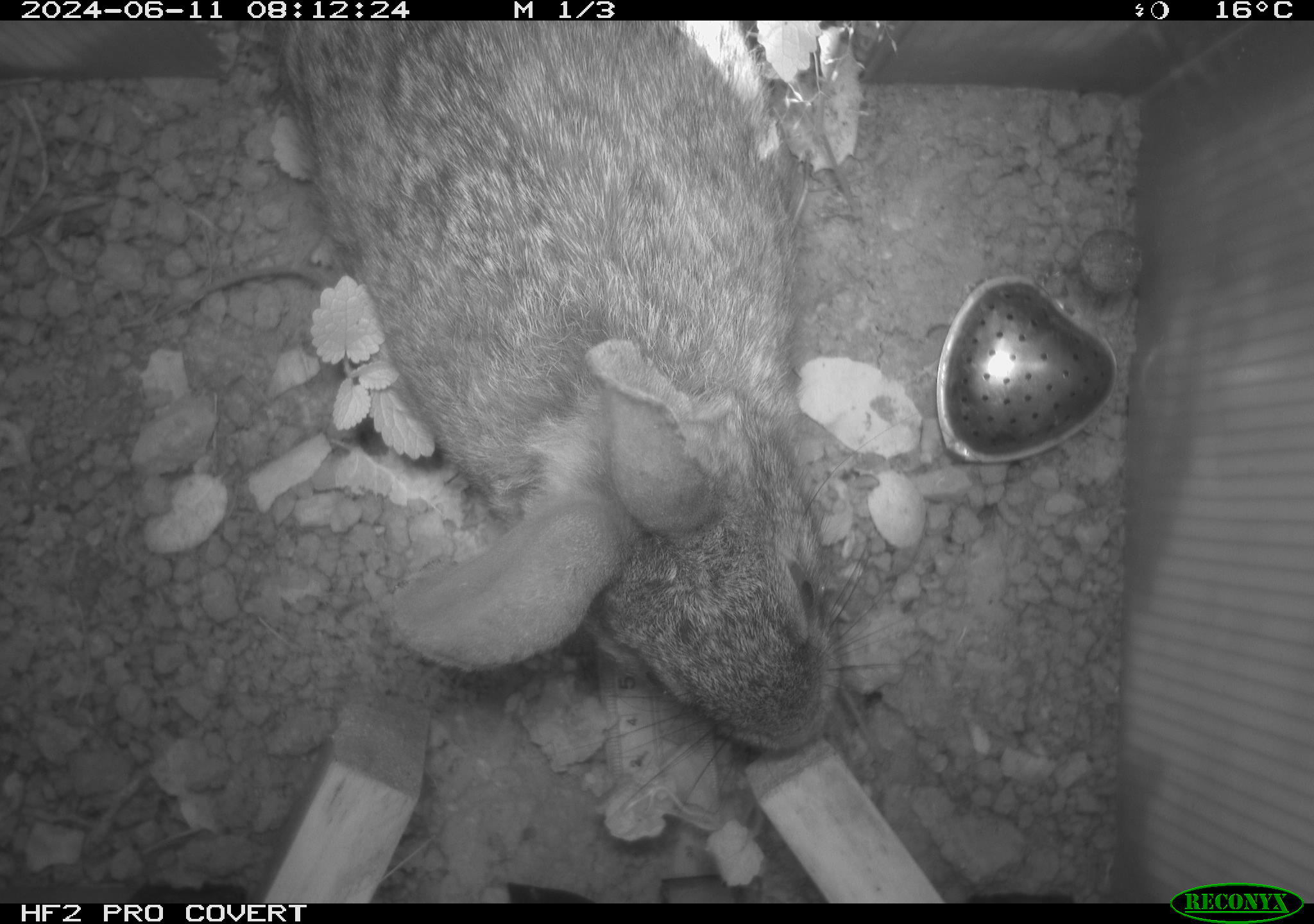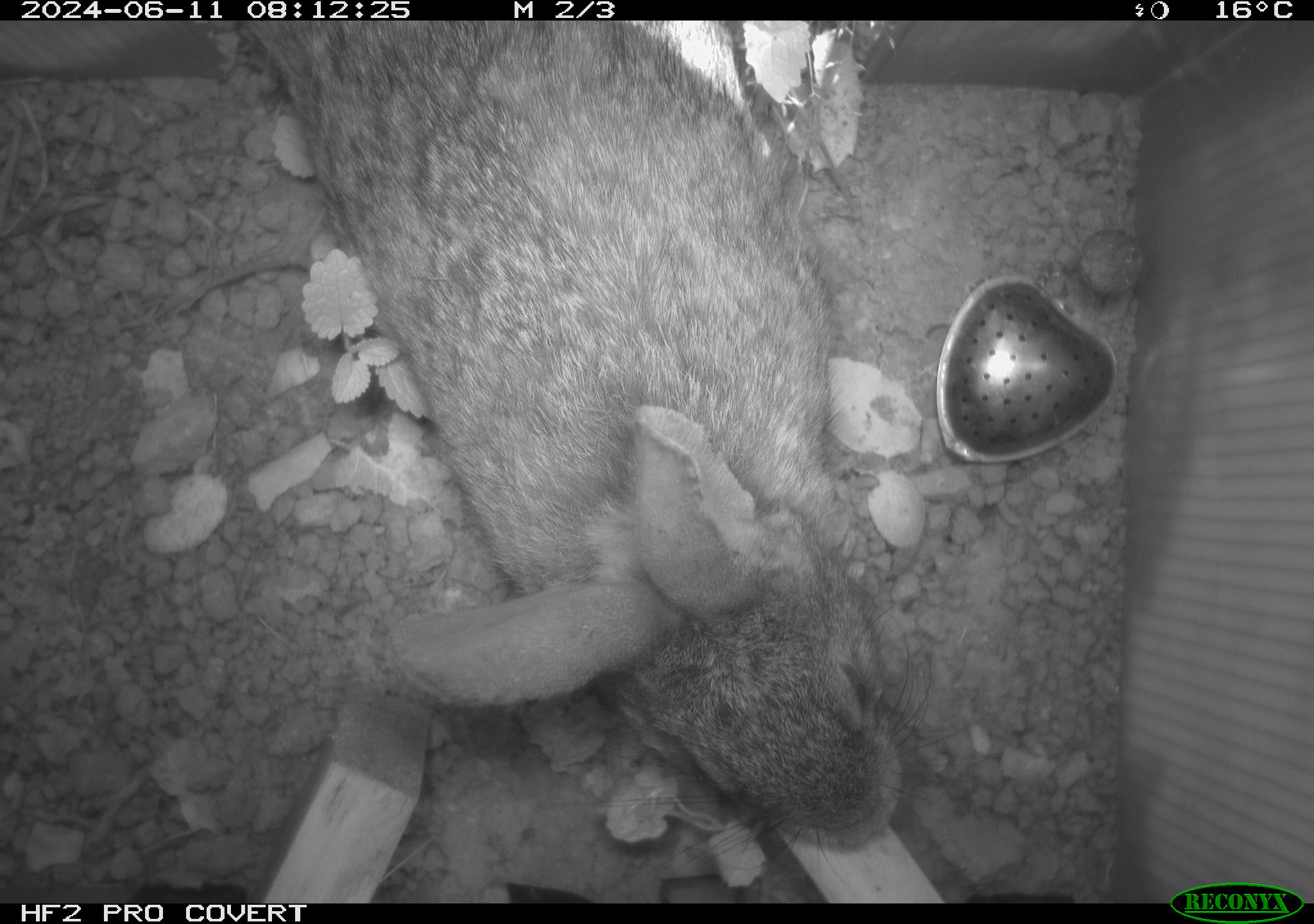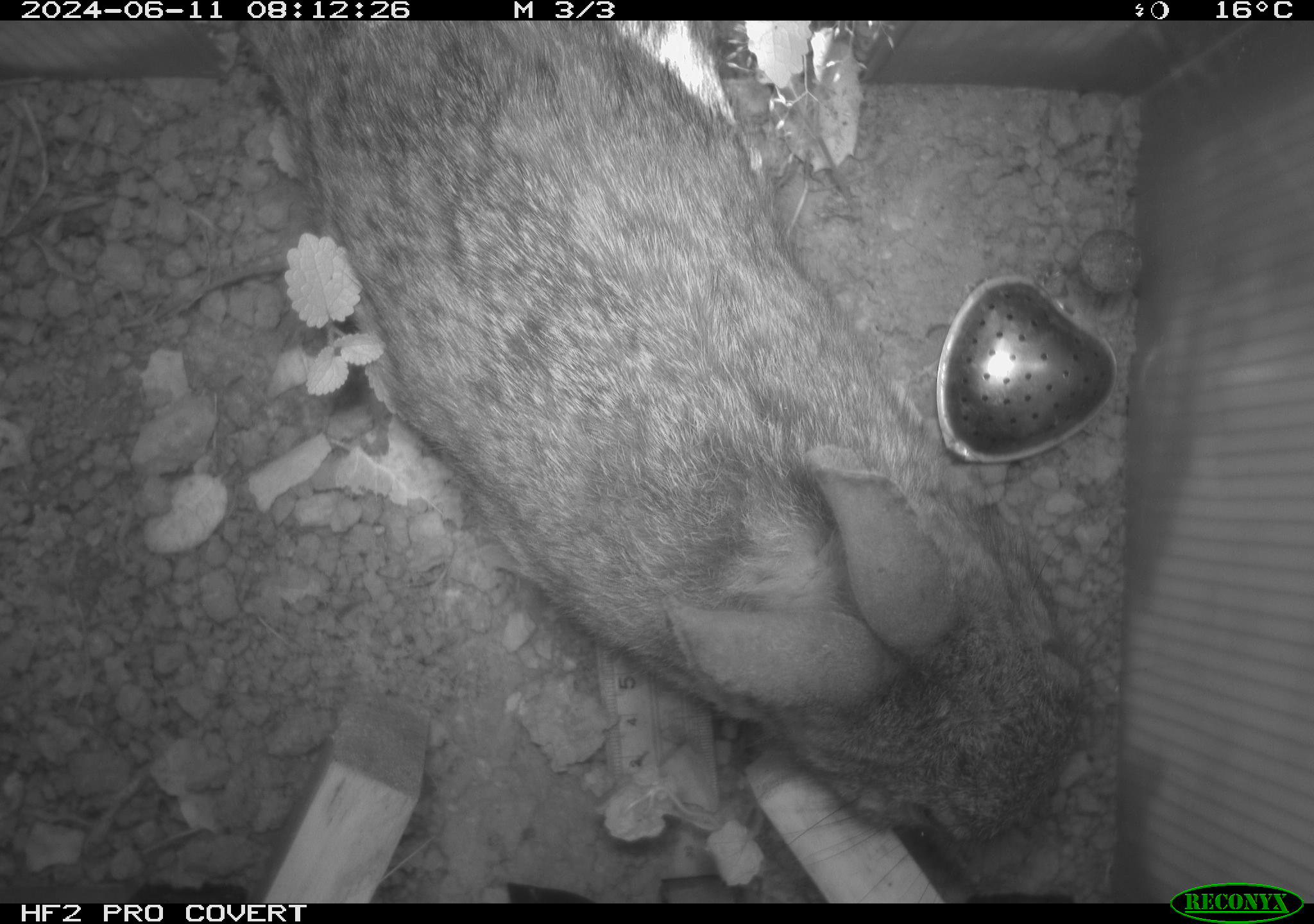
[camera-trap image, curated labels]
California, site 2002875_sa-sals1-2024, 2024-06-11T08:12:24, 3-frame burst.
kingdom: Animalia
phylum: Chordata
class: Mammalia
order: Lagomorpha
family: Leporidae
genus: Sylvilagus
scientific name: Sylvilagus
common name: cottontail rabbits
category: sylvilagus species